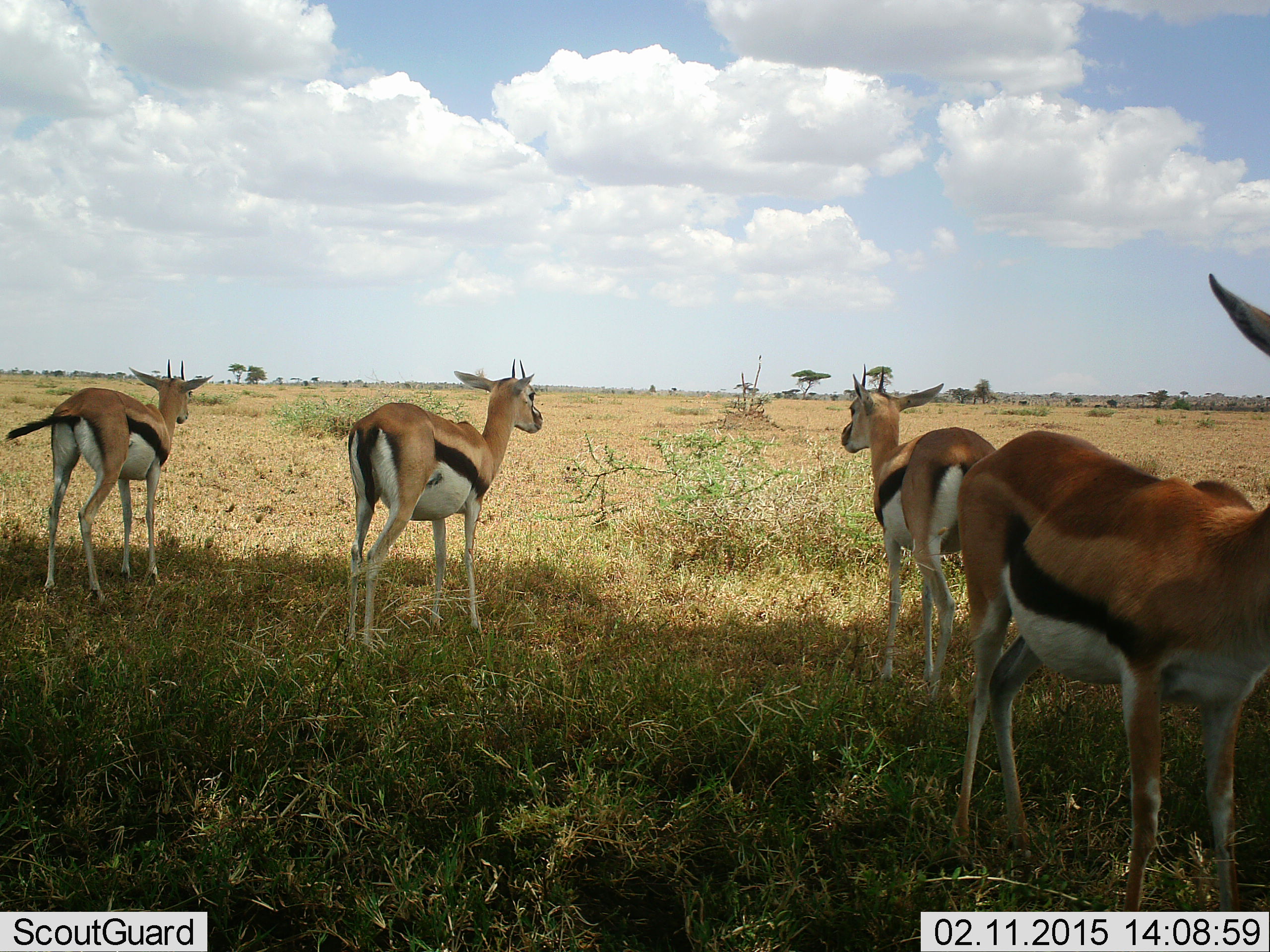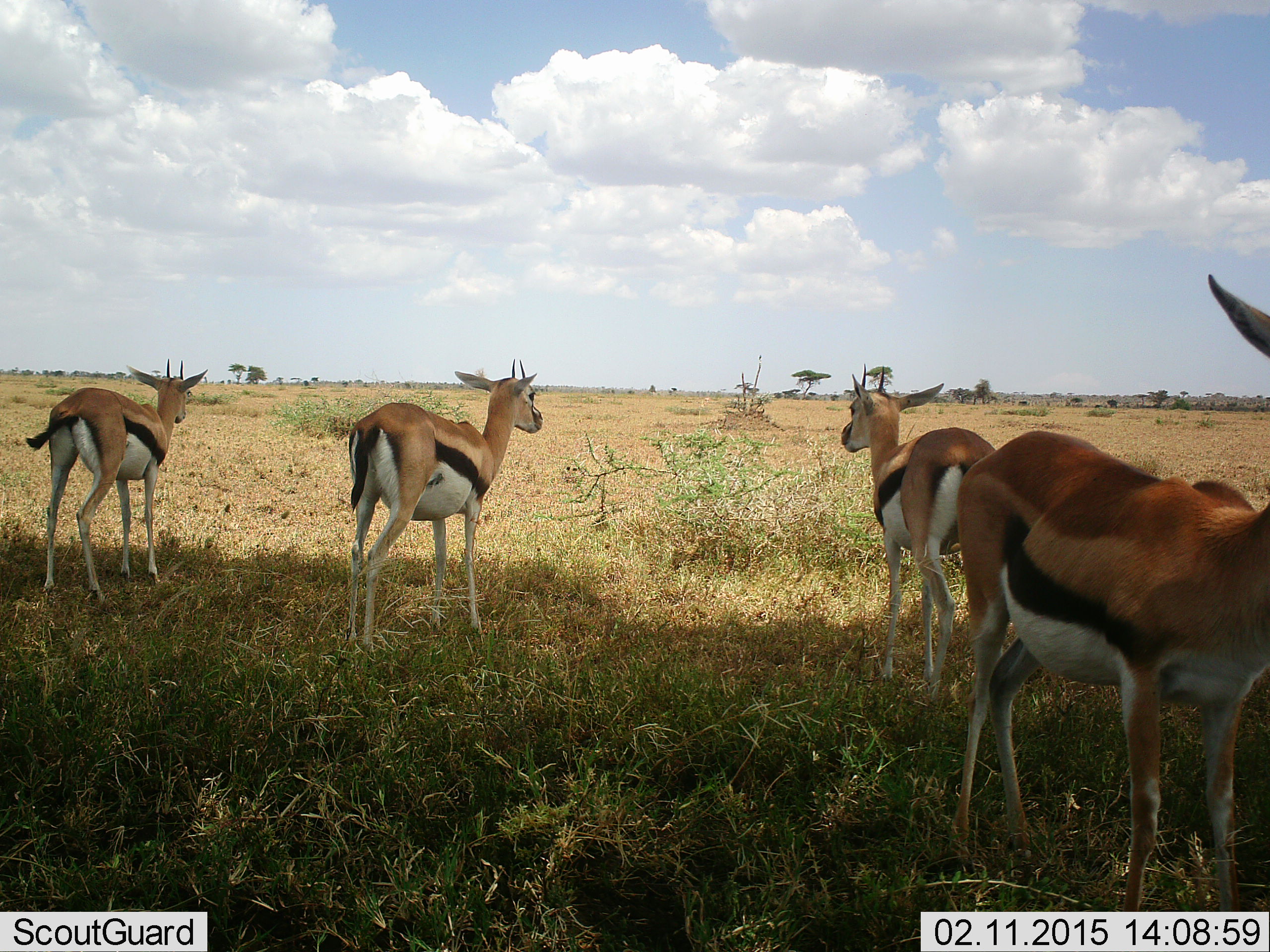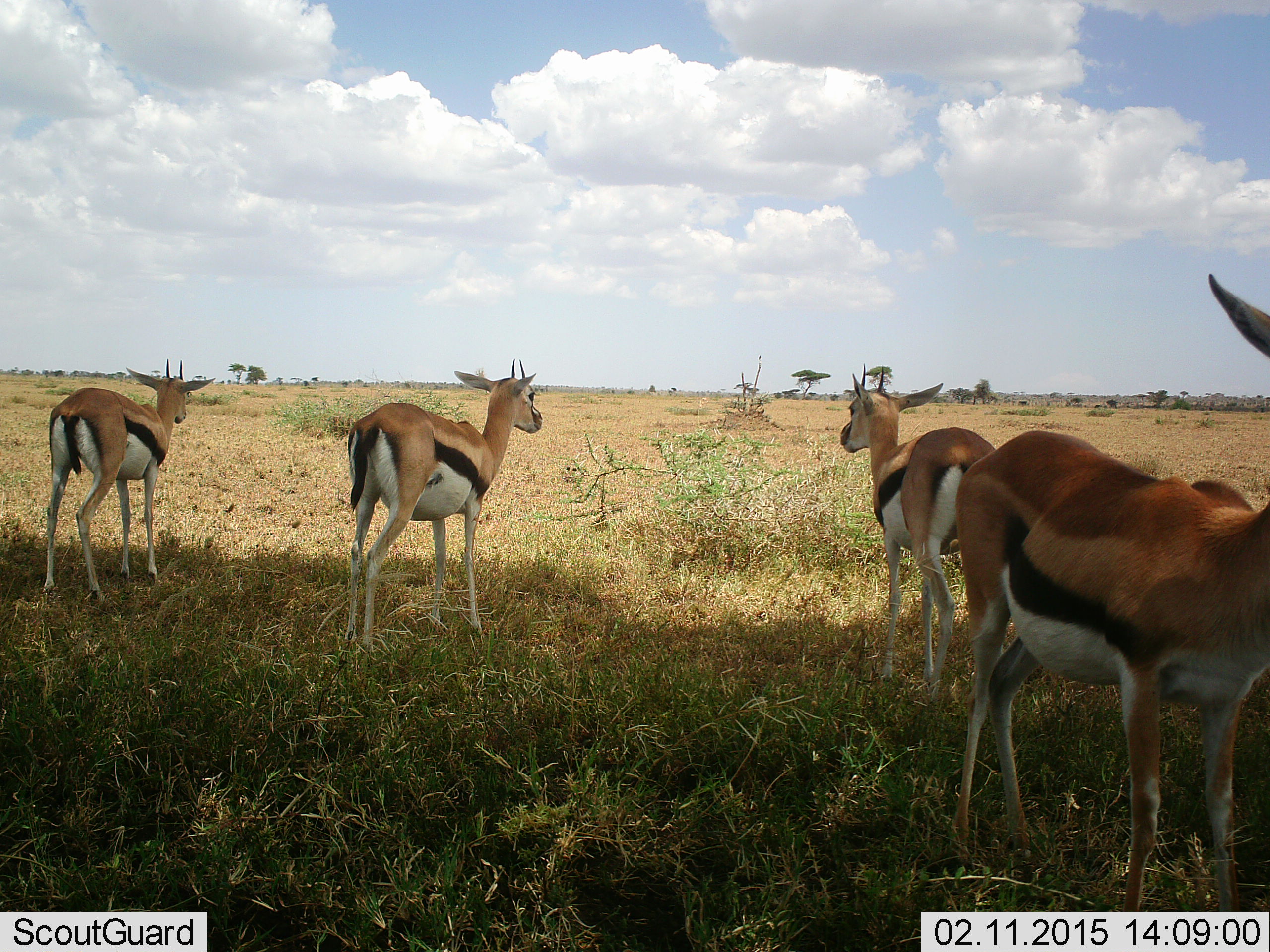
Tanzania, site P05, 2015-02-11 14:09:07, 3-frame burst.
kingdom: Animalia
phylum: Chordata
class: Mammalia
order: Artiodactyla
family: Bovidae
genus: Eudorcas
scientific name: Eudorcas thomsonii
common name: thomson's gazelle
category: gazellethomsons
Gazellethomsons (thomson's gazelle) (Eudorcas thomsonii), count 4. Behavior (volunteer vote fractions): standing 100%, resting 0%, moving 0%, interacting 0%. Young present (vote fraction): 0%. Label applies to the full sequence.